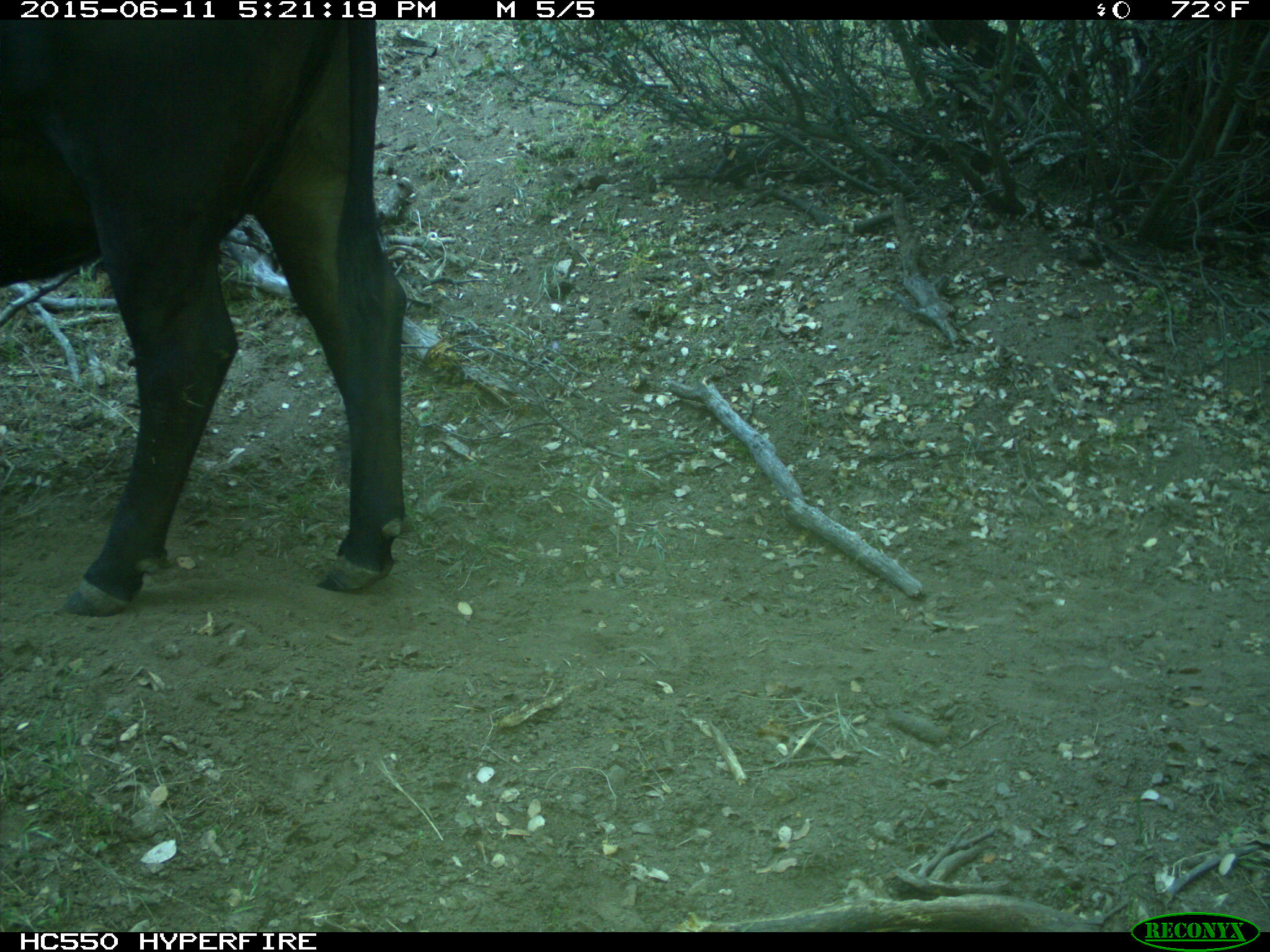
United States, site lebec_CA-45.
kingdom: Animalia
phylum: Chordata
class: Mammalia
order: Artiodactyla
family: Bovidae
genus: Bos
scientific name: Bos taurus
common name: domestic cow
Bos taurus (domestic cow).